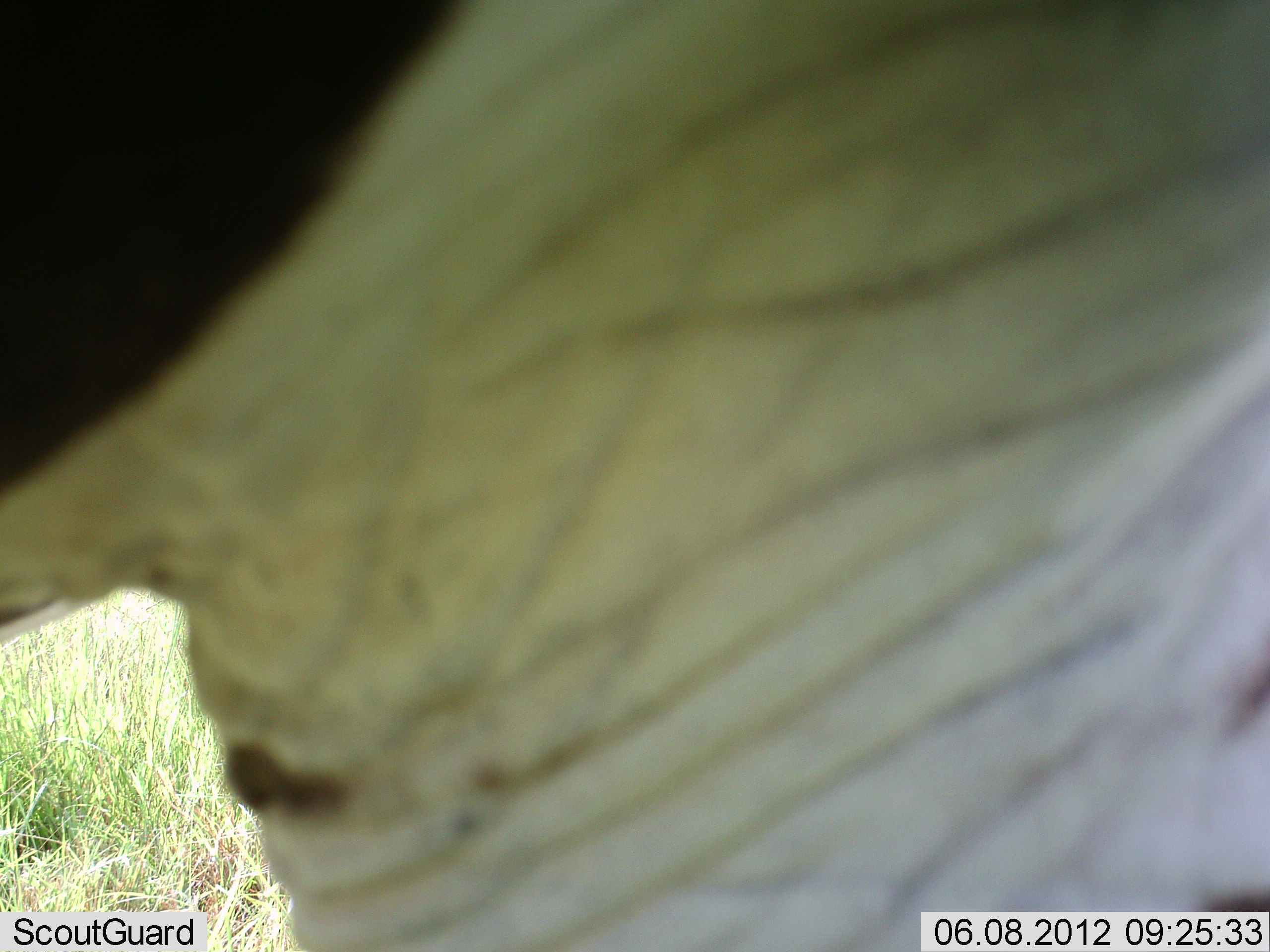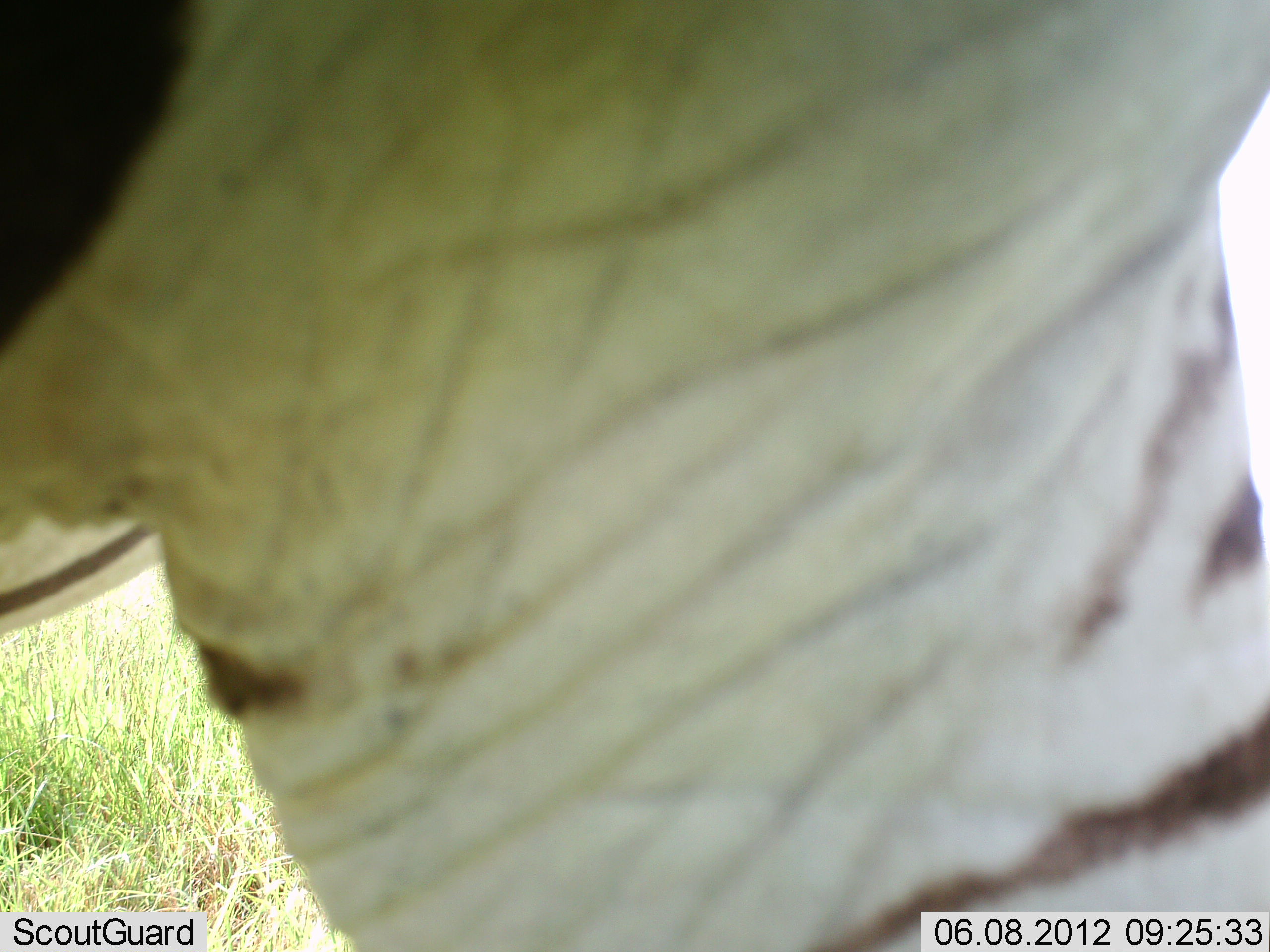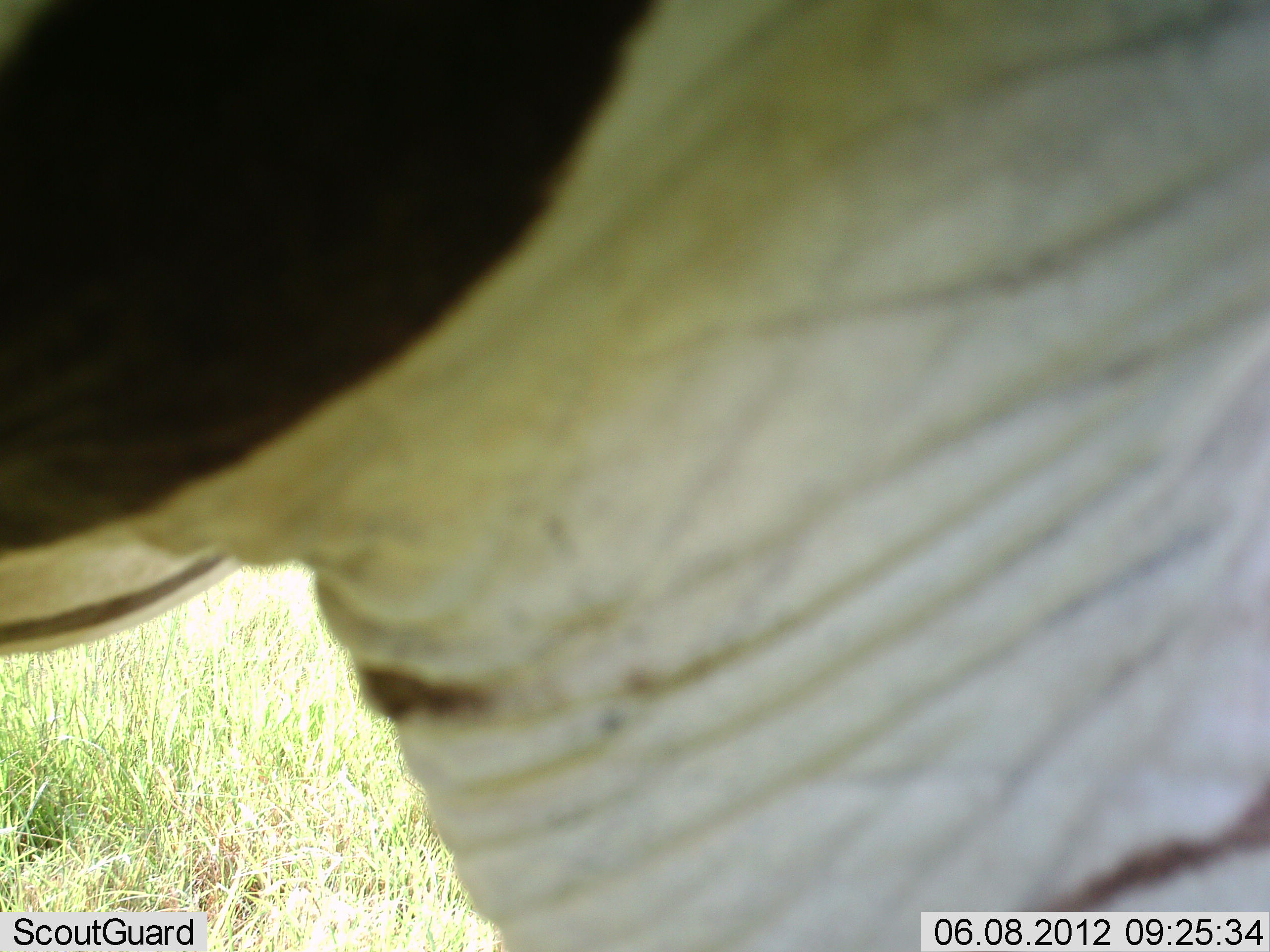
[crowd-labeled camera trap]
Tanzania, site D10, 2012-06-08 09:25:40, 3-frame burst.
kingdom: Animalia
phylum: Chordata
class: Mammalia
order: Perissodactyla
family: Equidae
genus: Equus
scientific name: Equus quagga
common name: plains zebra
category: zebra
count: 1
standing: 80%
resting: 0%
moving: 20%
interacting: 10%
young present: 0%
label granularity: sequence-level